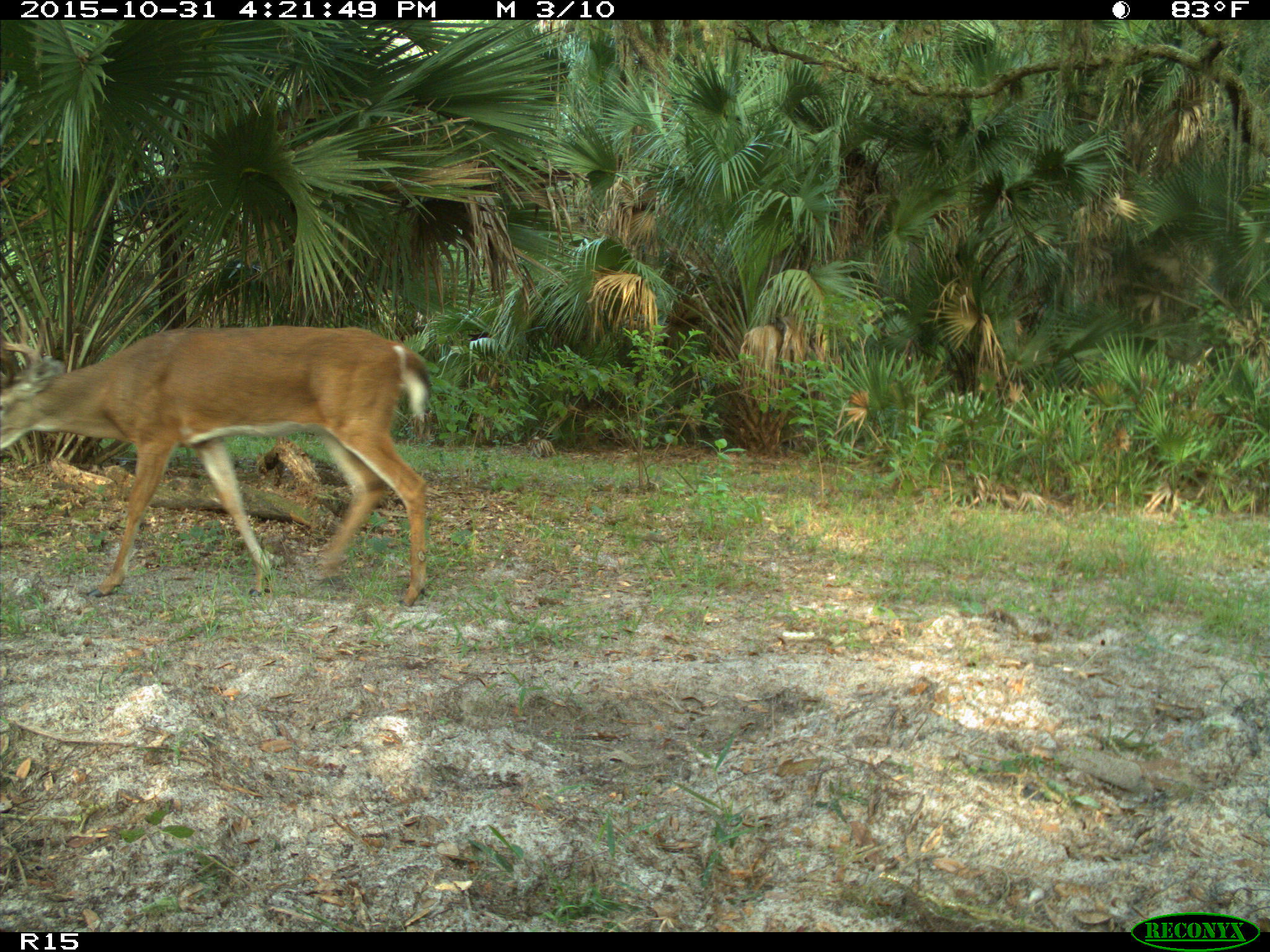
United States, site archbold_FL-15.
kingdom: Animalia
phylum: Chordata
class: Mammalia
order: Artiodactyla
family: Cervidae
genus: Odocoileus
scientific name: Odocoileus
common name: deer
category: unidentified deer